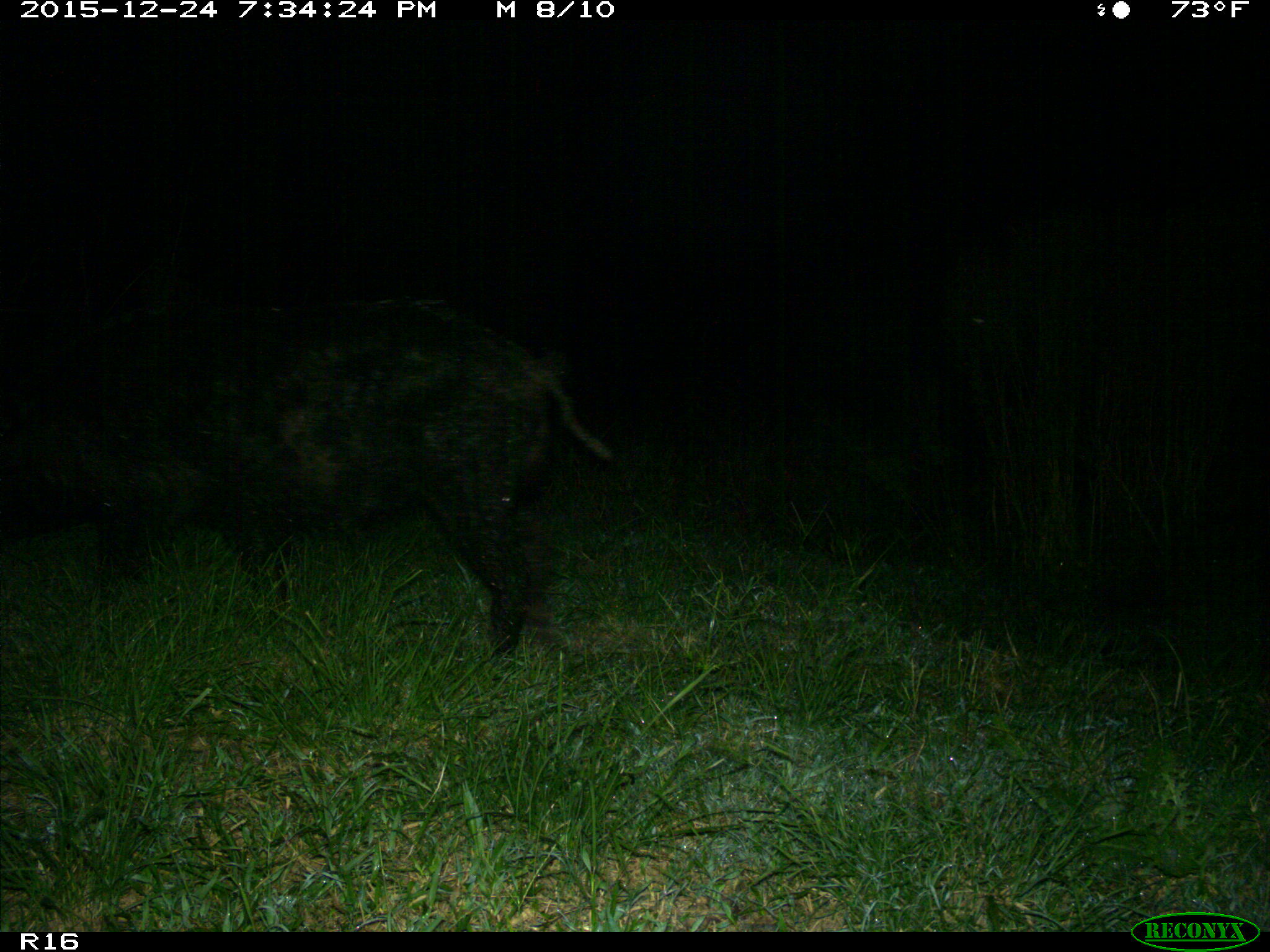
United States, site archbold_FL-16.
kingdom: Animalia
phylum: Chordata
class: Mammalia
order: Artiodactyla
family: Suidae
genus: Sus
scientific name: Sus scrofa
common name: wild boar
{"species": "Sus scrofa (wild boar)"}